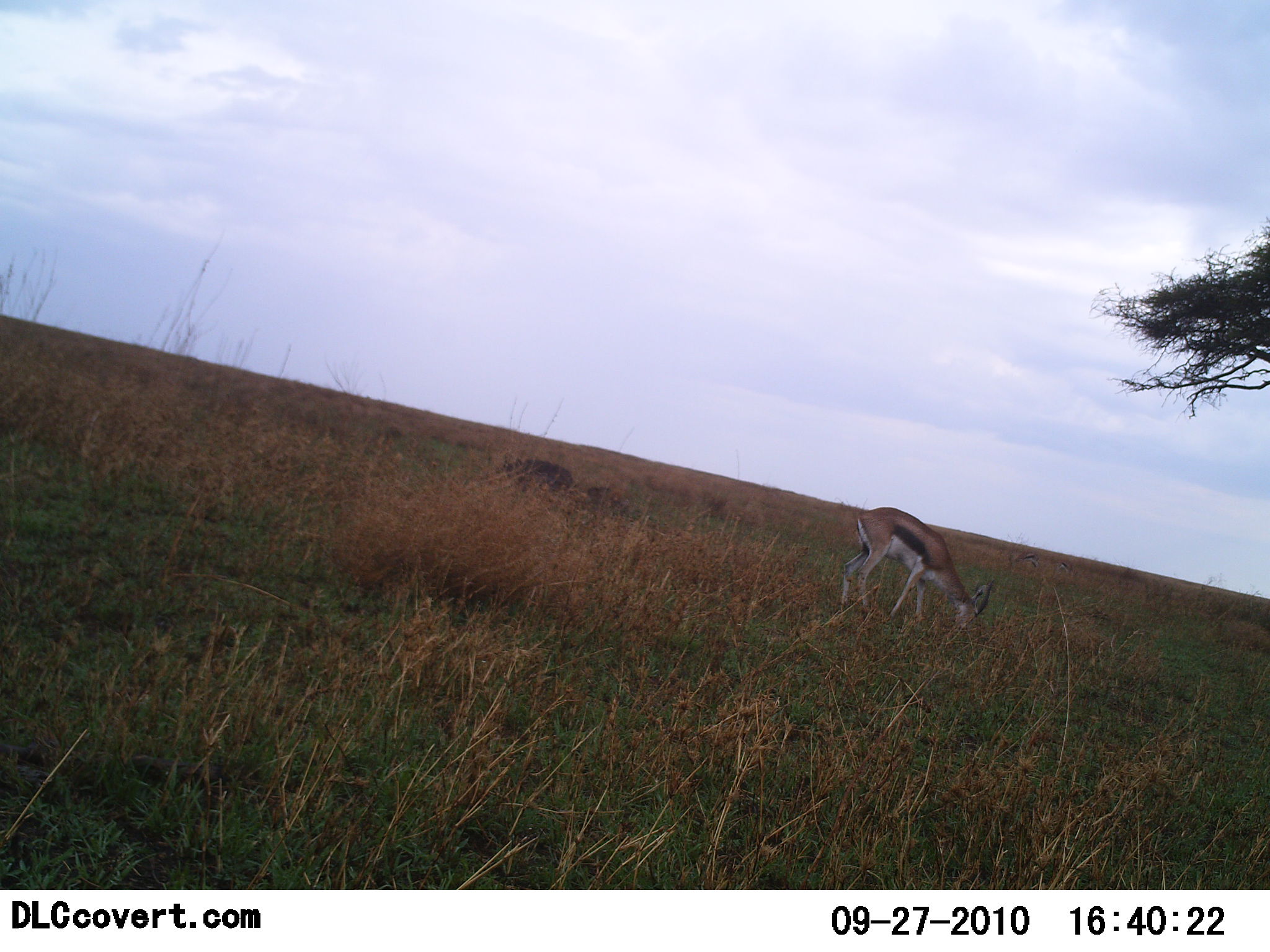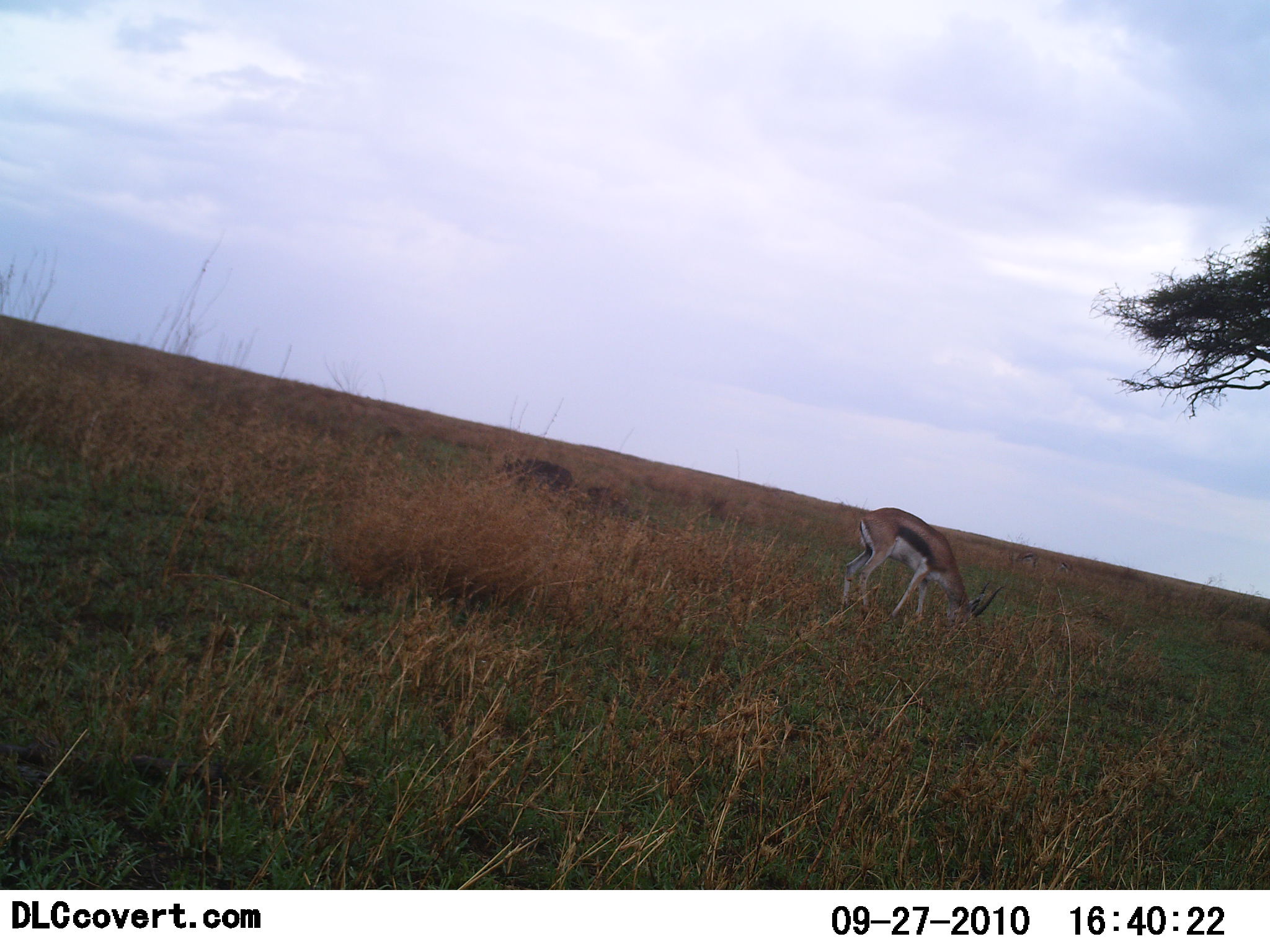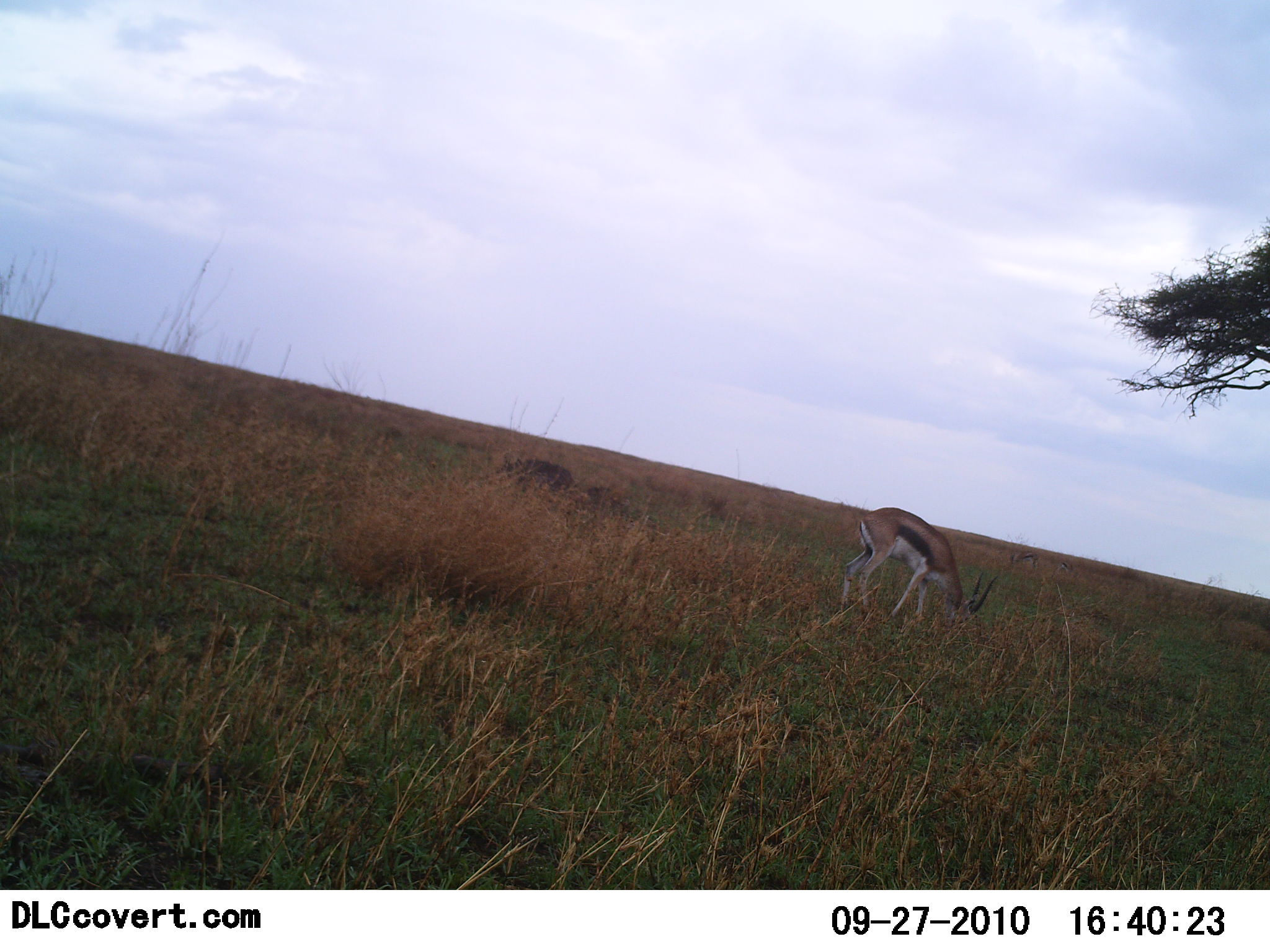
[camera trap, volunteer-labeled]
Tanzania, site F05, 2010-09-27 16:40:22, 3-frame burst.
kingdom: Animalia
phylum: Chordata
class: Mammalia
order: Artiodactyla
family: Bovidae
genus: Eudorcas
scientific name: Eudorcas thomsonii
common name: thomson's gazelle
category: gazellethomsons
Gazellethomsons (thomson's gazelle) (Eudorcas thomsonii), count 1. Behavior (volunteer vote fractions): standing 17%, resting 0%, moving 0%, interacting 0%. Young present (vote fraction): 0%. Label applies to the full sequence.